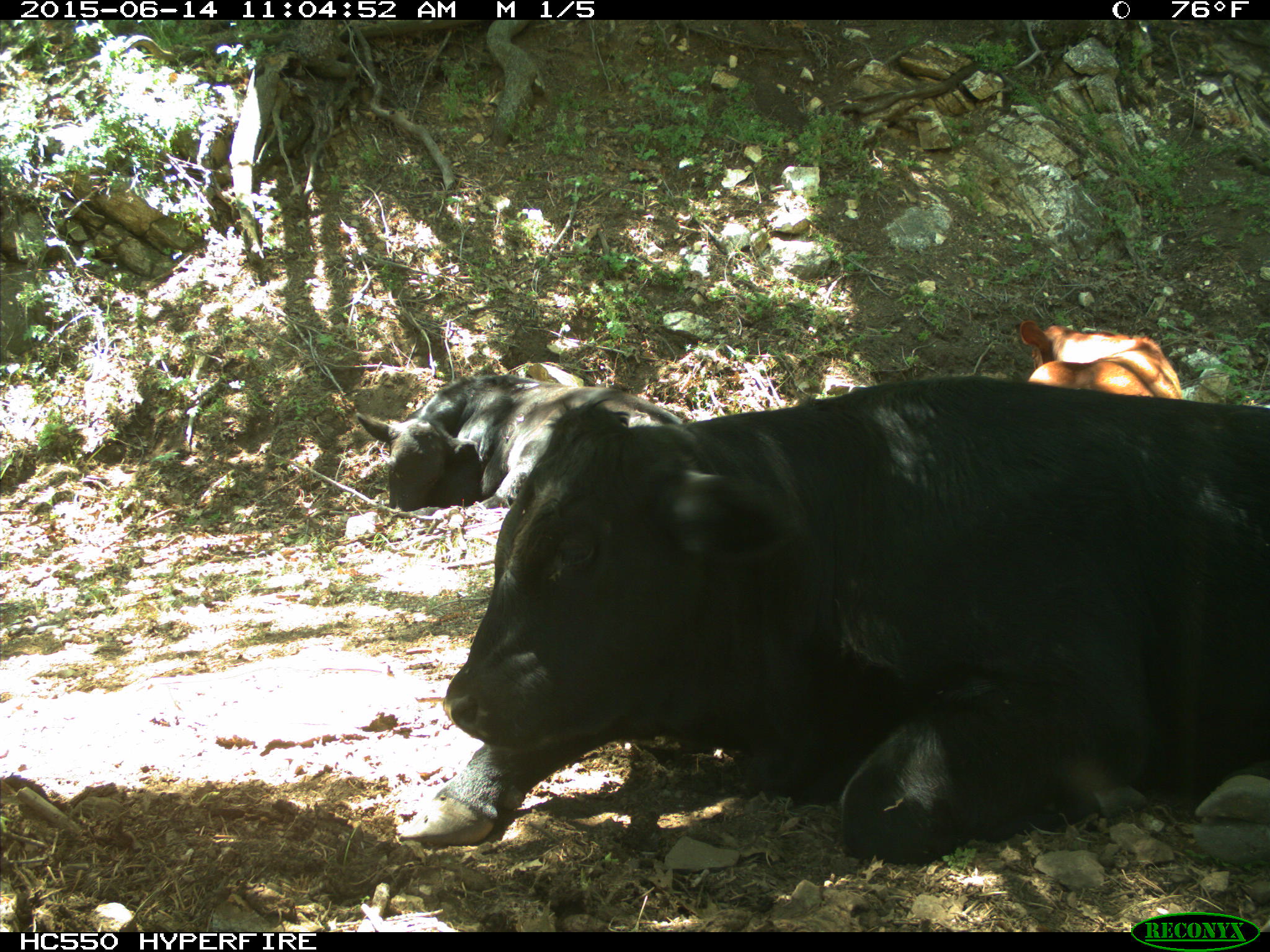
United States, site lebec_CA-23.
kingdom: Animalia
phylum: Chordata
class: Mammalia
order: Artiodactyla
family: Bovidae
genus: Bos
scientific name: Bos taurus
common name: domestic cow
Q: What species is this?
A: Bos taurus (domestic cow).